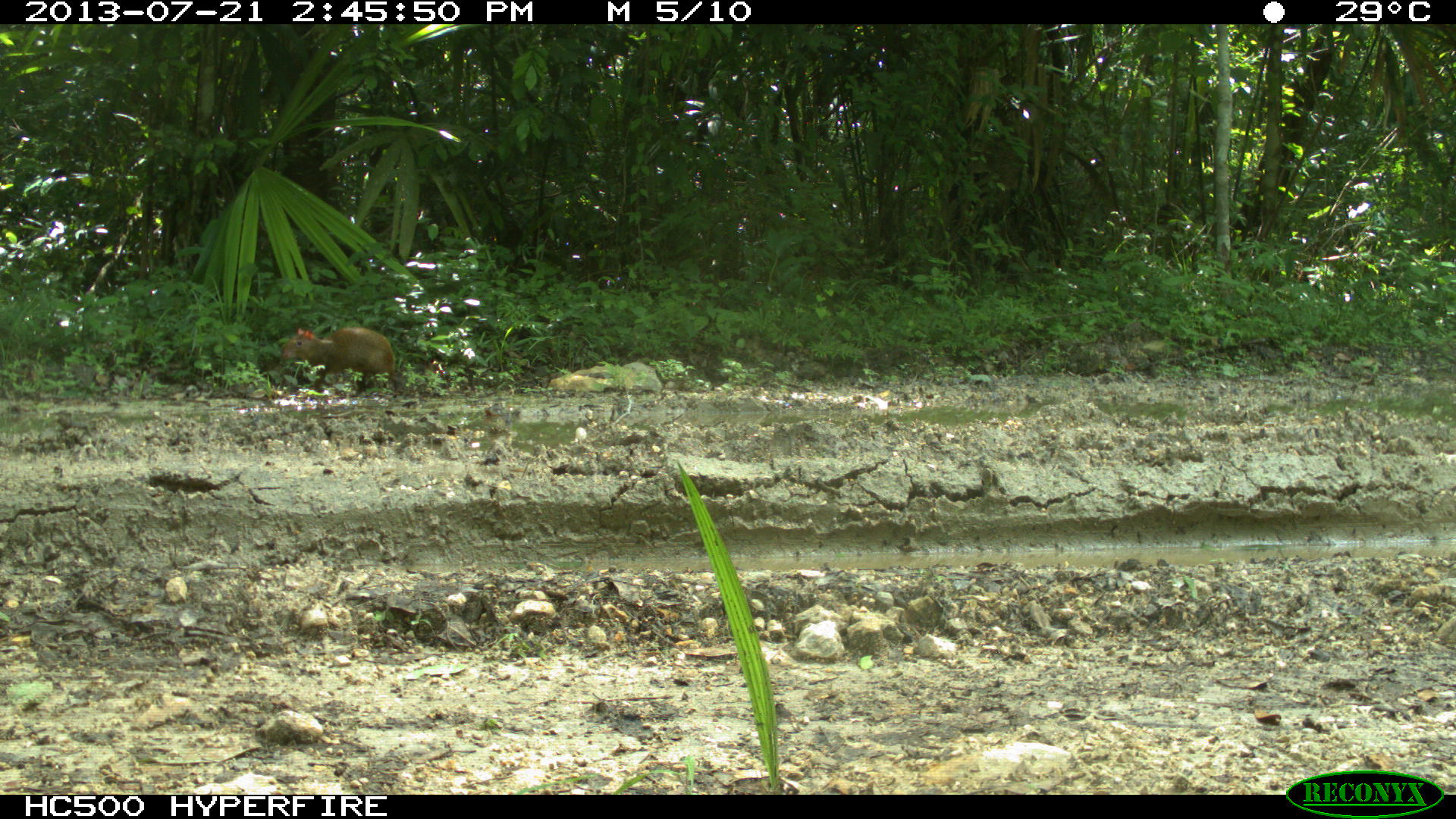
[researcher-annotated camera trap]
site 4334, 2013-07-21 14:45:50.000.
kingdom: Animalia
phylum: Chordata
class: Mammalia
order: Rodentia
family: Dasyproctidae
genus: Dasyprocta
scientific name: Dasyprocta punctata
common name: central american agouti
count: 1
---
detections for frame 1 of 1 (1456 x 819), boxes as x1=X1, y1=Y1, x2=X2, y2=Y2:
dasyprocta punctata: x1=281, y1=327, x2=398, y2=398